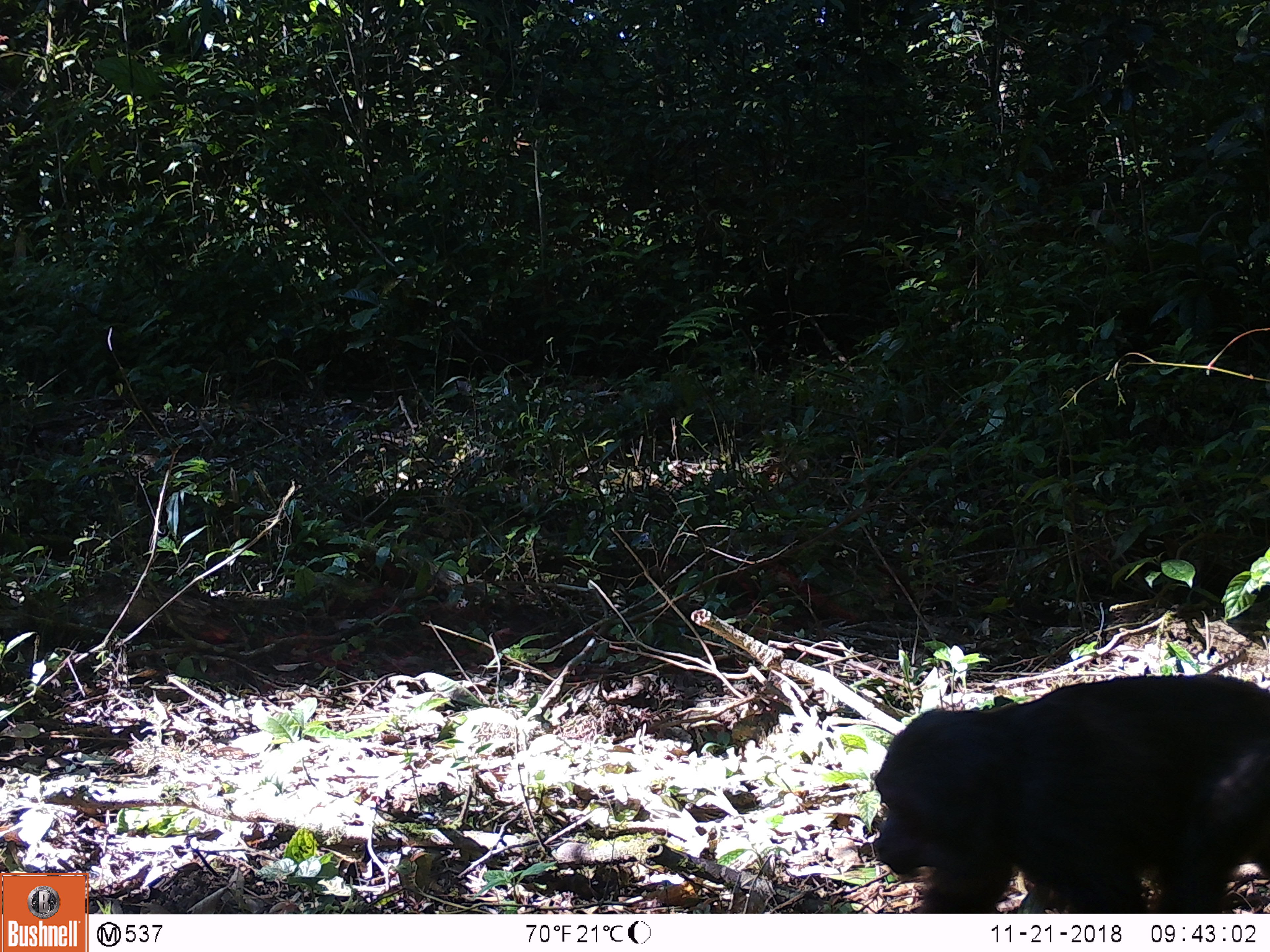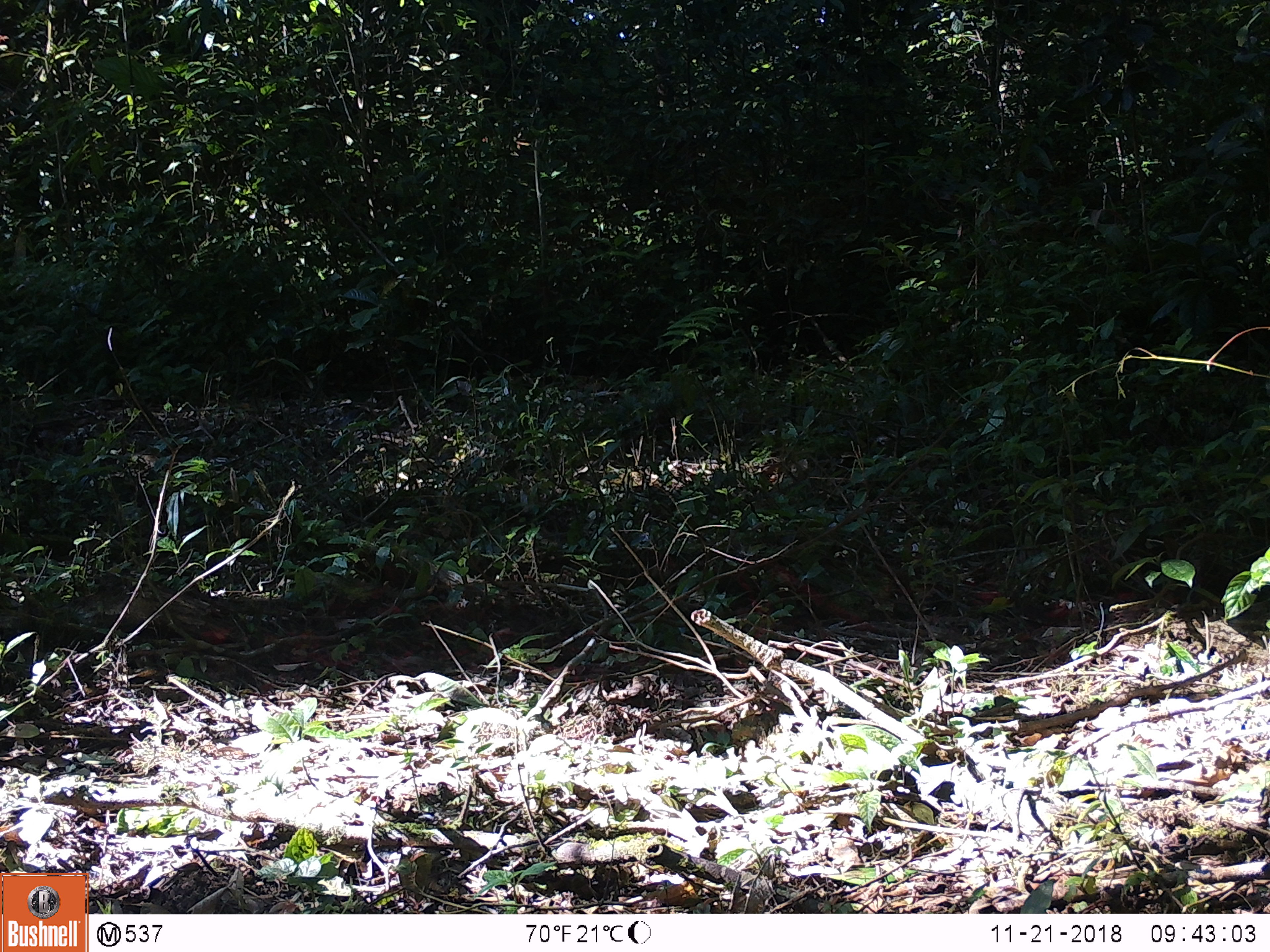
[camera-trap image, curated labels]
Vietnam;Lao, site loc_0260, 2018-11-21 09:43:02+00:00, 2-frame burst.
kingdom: Animalia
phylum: Chordata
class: Mammalia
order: Primates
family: Cercopithecidae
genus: Macaca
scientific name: Macaca arctoides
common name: stump-tailed macaque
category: stump tailed macaque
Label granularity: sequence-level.